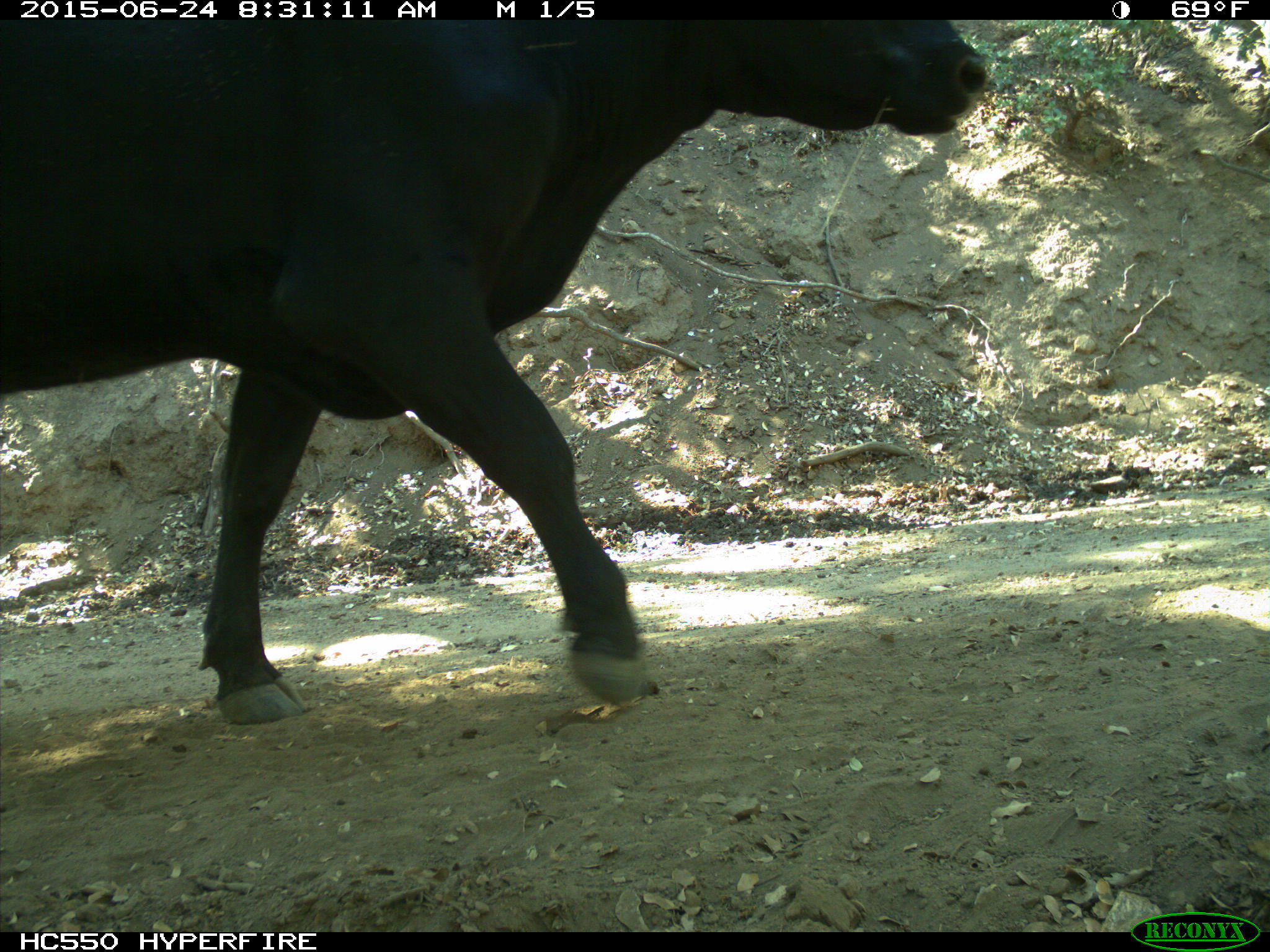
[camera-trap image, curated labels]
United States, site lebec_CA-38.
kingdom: Animalia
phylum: Chordata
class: Mammalia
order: Artiodactyla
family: Bovidae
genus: Bos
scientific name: Bos taurus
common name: domestic cow